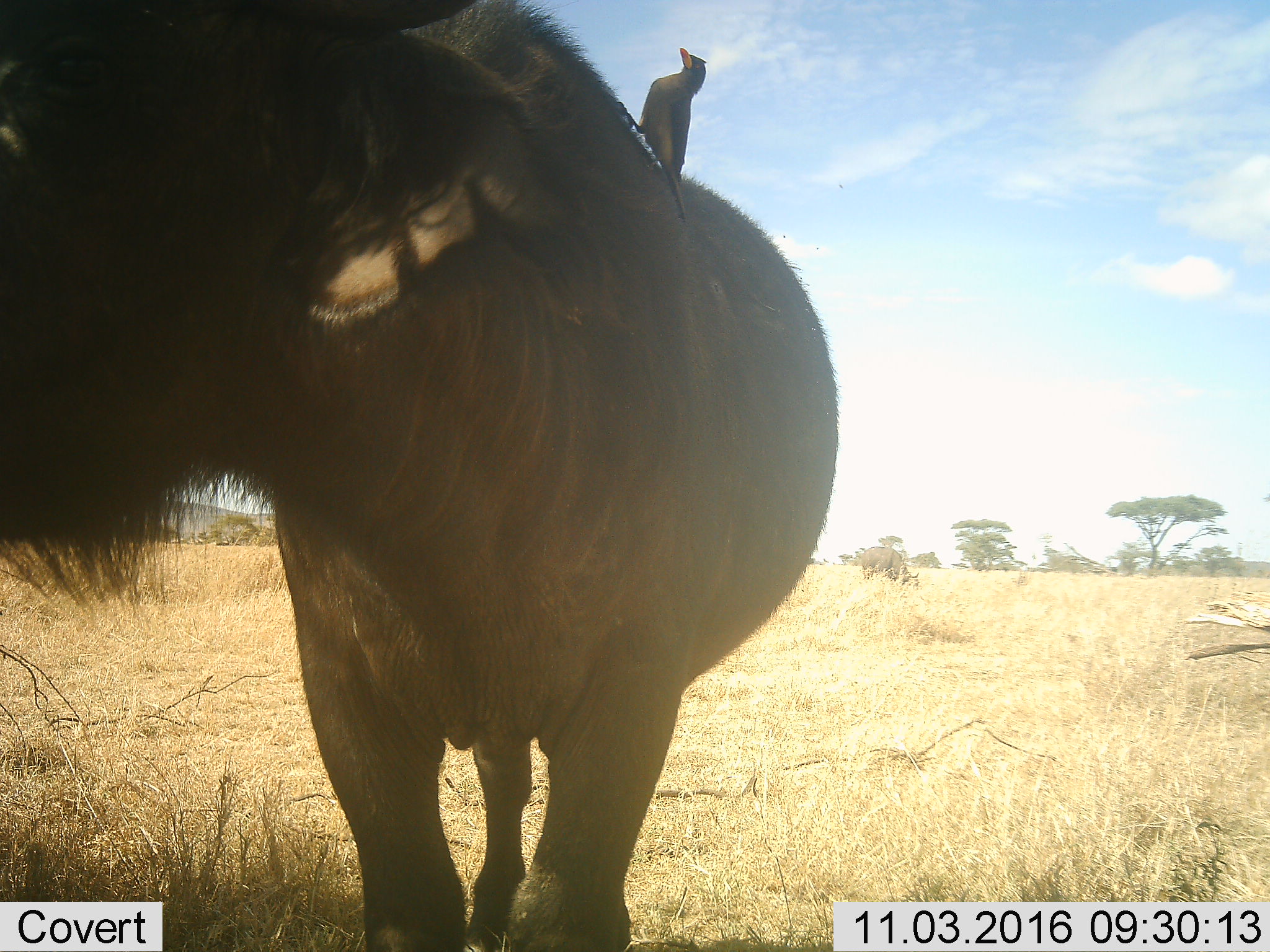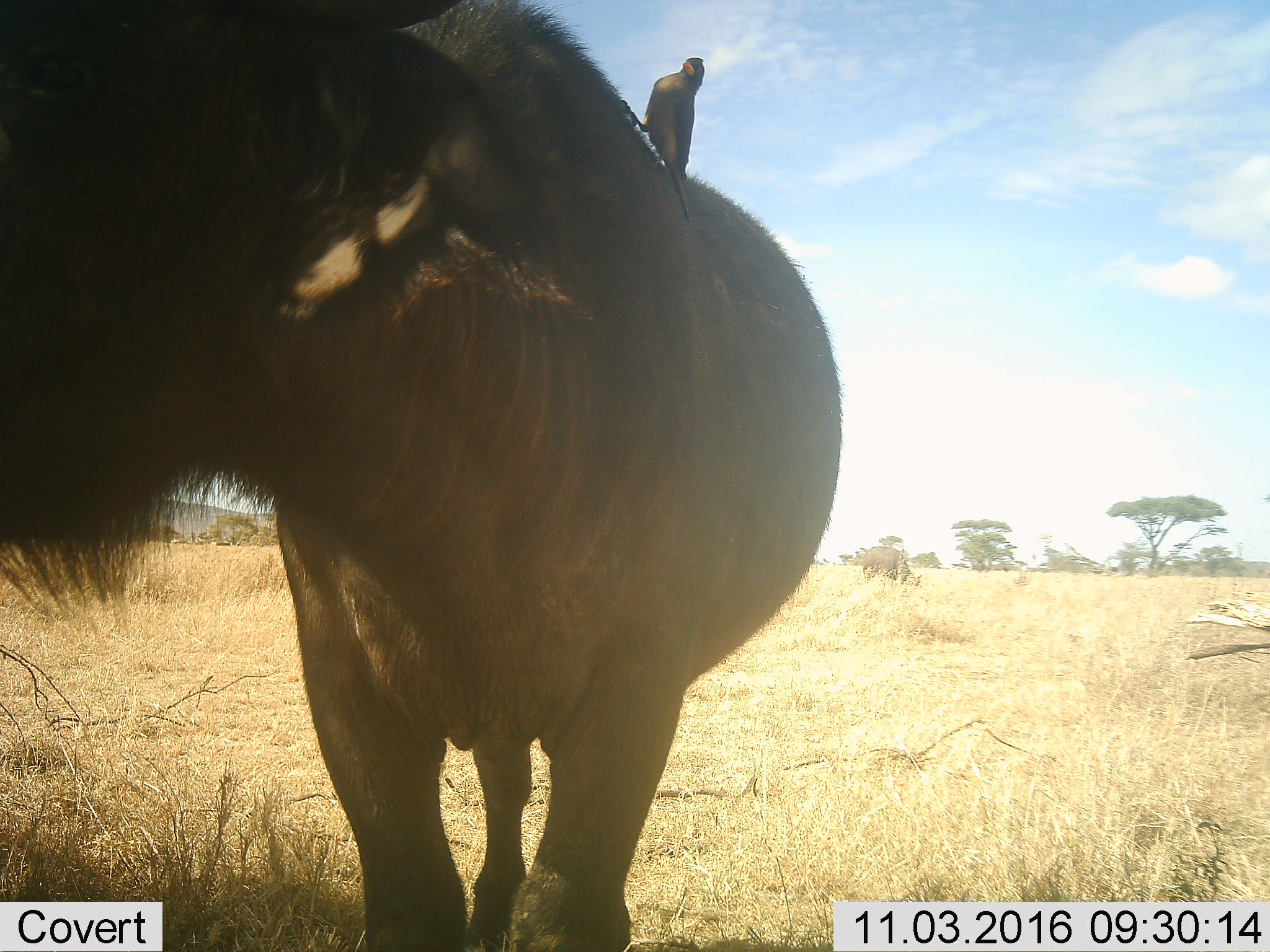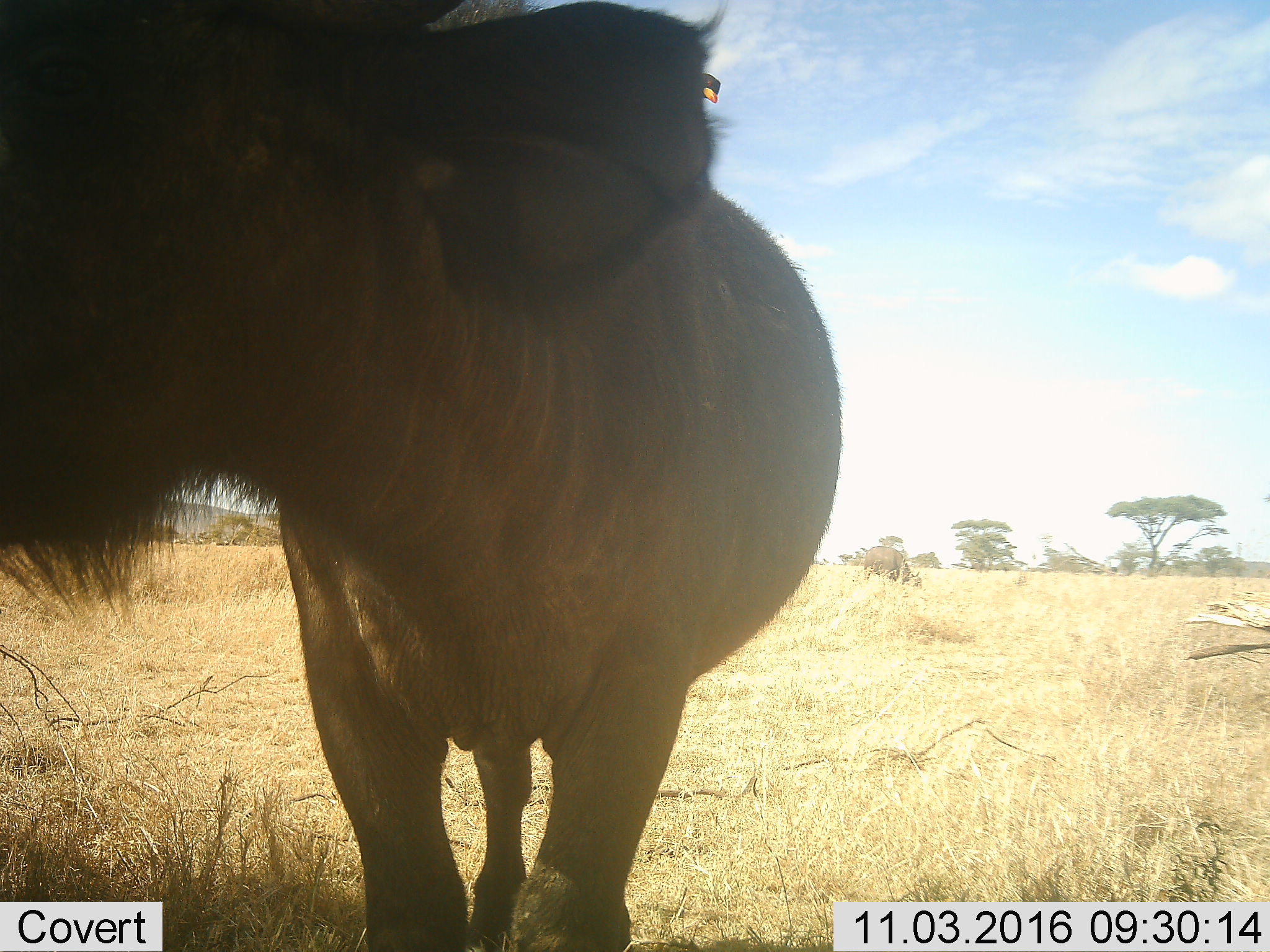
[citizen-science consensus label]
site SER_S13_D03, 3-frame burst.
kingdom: Animalia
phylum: Chordata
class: Aves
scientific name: Aves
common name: bird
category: birdother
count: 1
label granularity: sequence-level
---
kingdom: Animalia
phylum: Chordata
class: Mammalia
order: Artiodactyla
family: Bovidae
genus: Connochaetes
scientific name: Connochaetes taurinus taurinus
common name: blue wildebeest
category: wildebeestblue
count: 1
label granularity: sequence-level